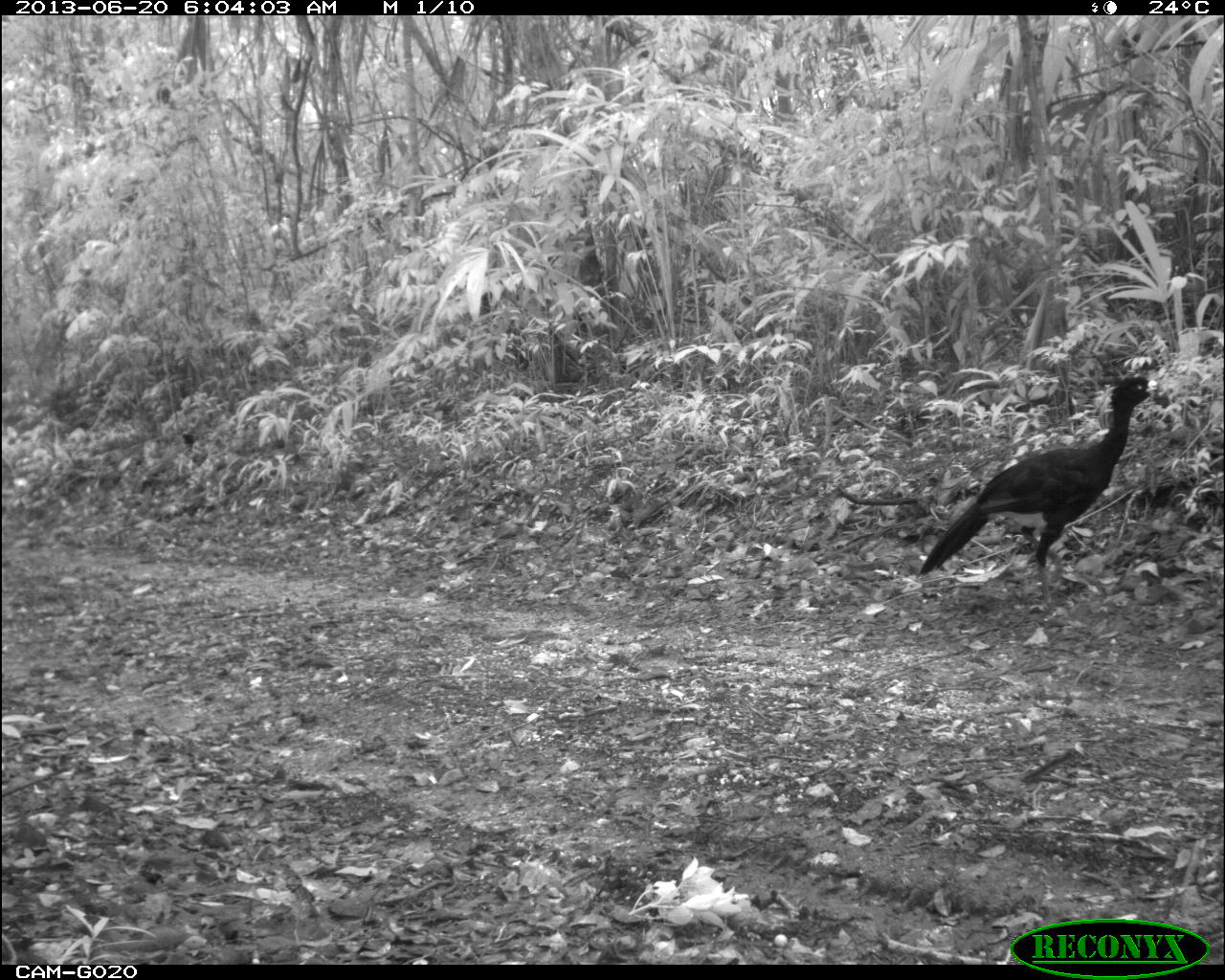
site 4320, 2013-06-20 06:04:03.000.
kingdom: Animalia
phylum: Chordata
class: Aves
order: Galliformes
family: Cracidae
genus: Crax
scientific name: Crax rubra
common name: great curassow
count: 1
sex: male